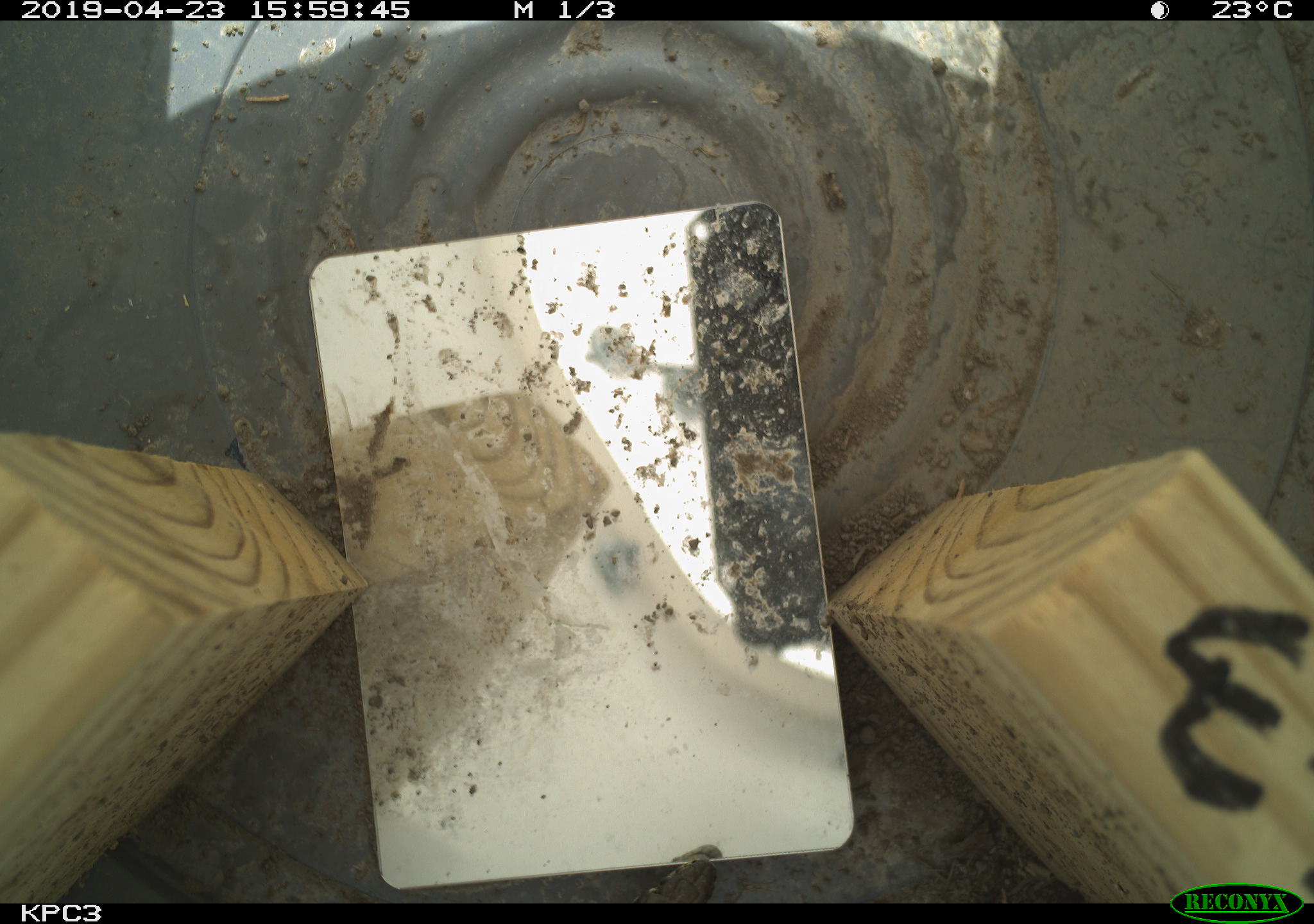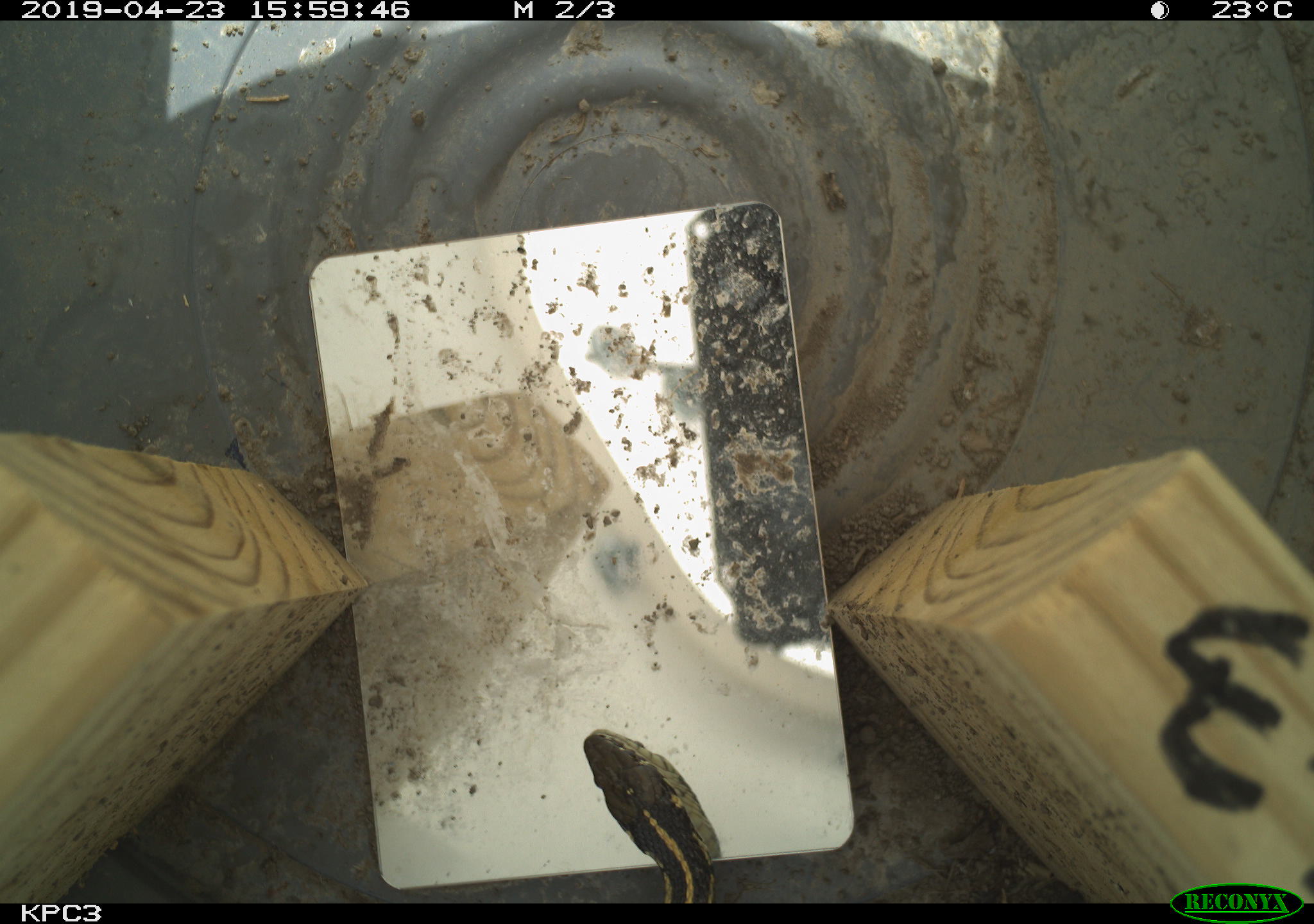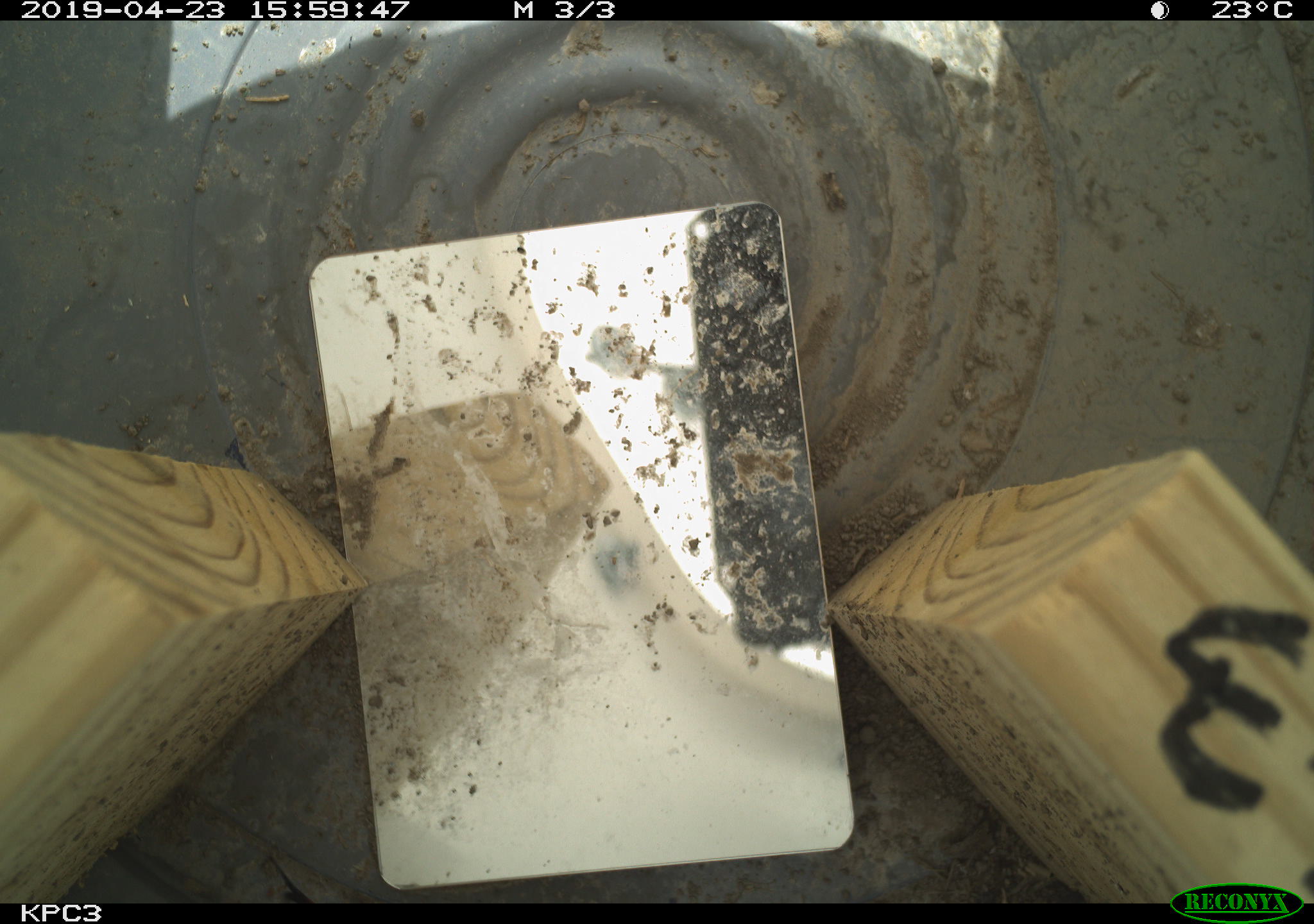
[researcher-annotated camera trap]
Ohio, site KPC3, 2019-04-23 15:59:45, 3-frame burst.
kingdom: Animalia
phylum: Chordata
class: Reptilia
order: Squamata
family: Colubridae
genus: Thamnophis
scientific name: Thamnophis sirtalis sirtalis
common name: eastern gartersnake